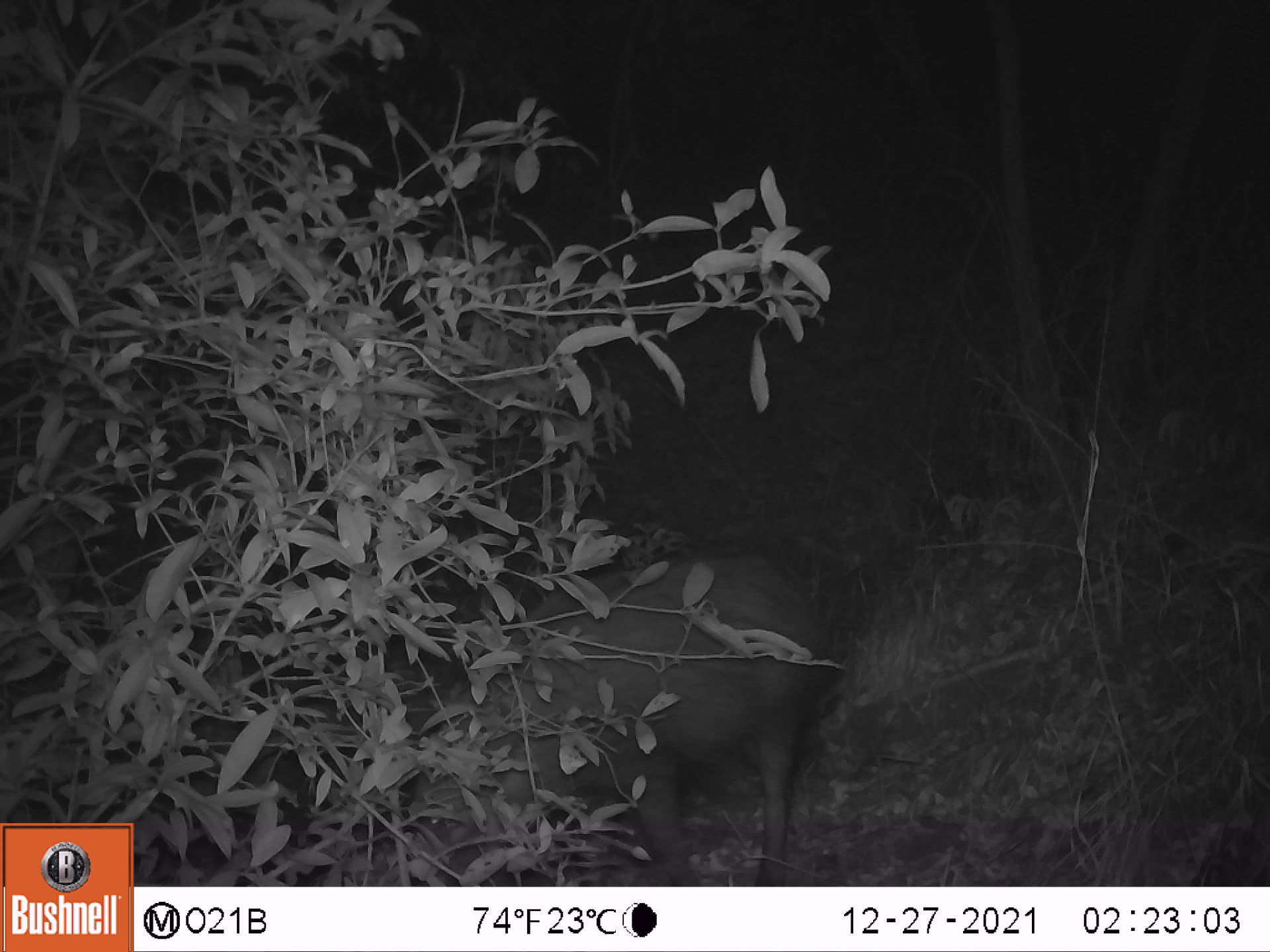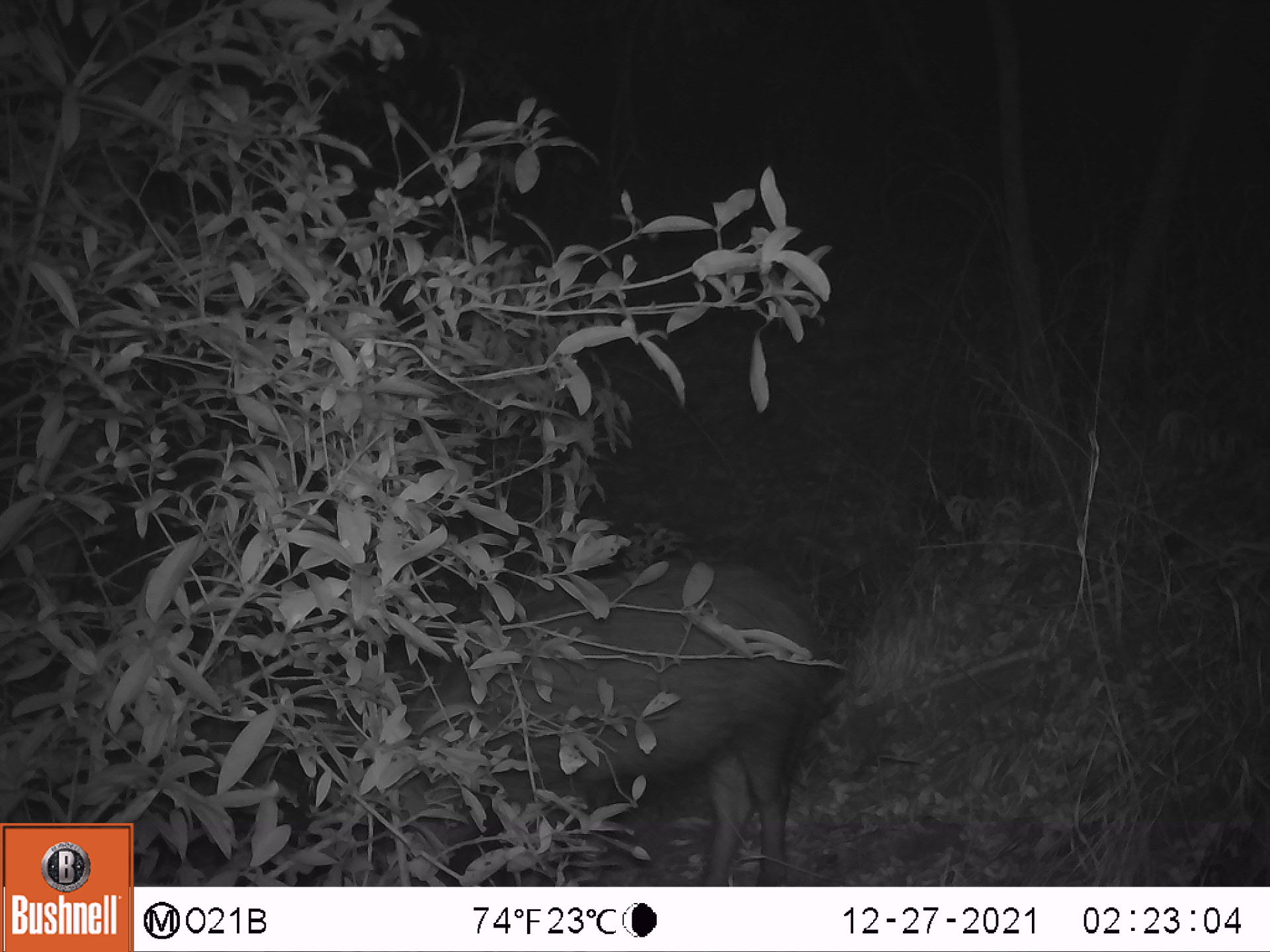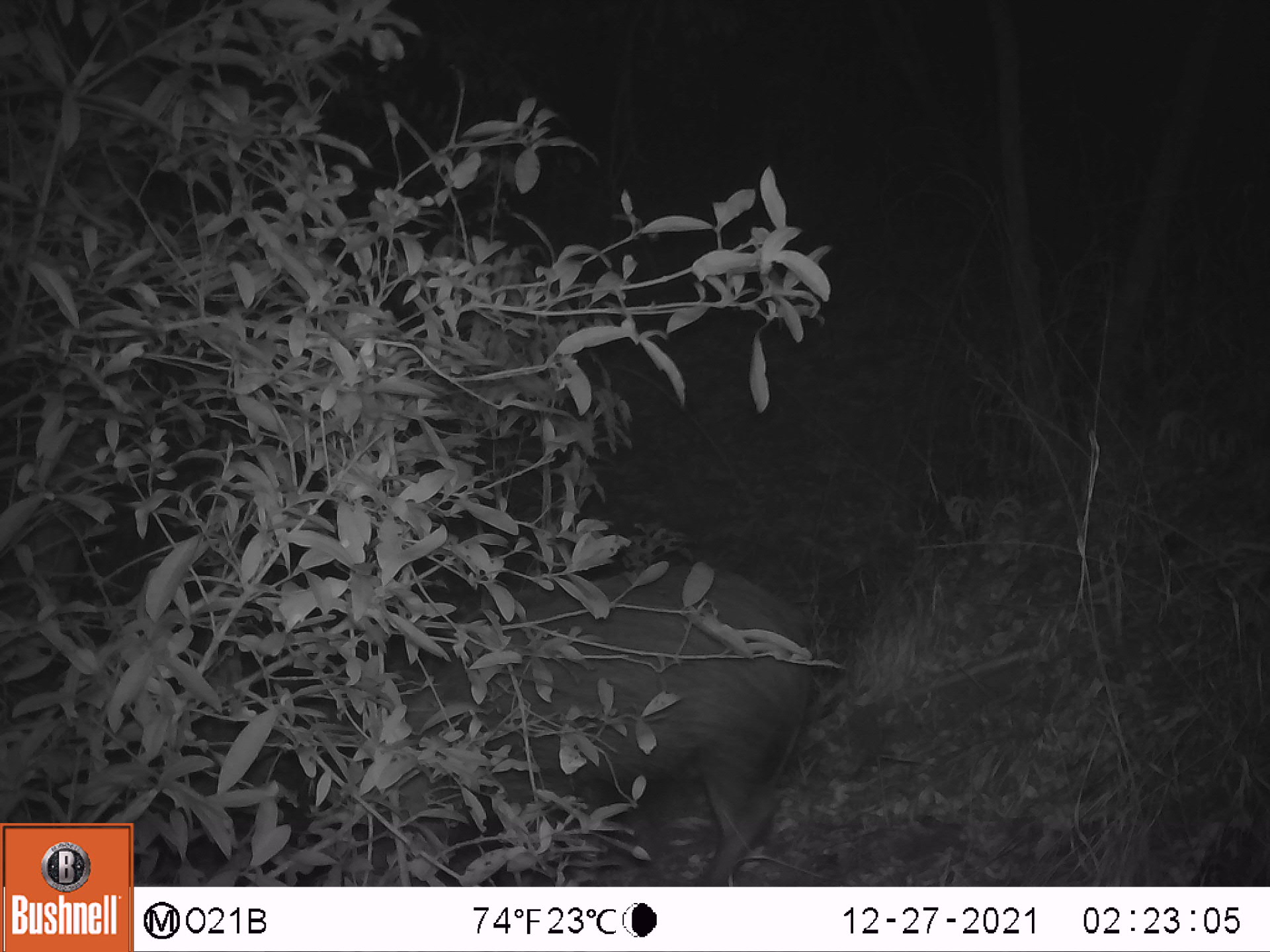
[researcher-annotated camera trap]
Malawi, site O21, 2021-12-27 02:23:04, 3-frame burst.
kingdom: Animalia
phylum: Chordata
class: Mammalia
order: Artiodactyla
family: Suidae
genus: Potamochoerus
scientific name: Potamochoerus larvatus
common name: bushpig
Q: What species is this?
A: Bushpig (Potamochoerus larvatus).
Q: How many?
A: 1.